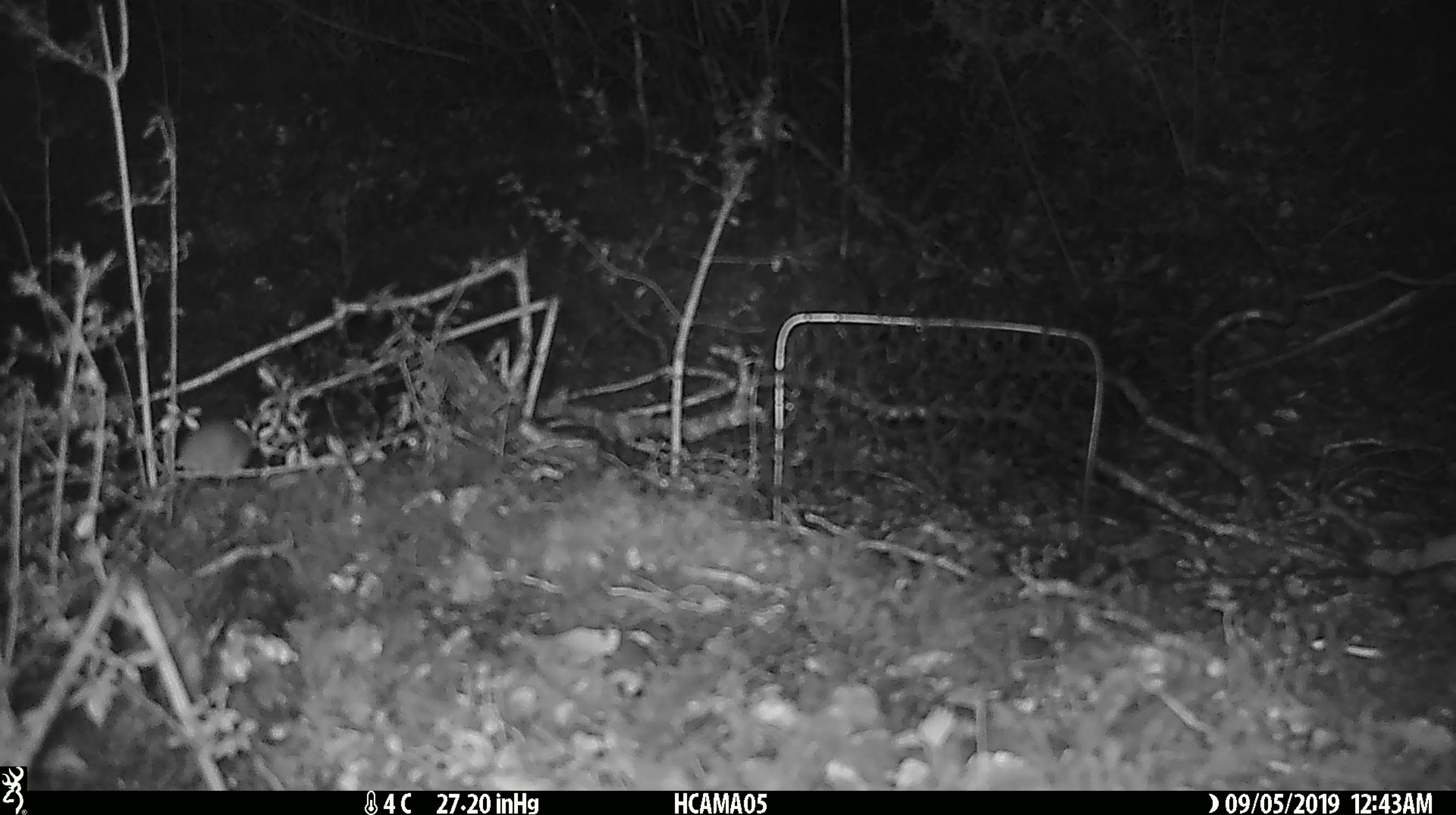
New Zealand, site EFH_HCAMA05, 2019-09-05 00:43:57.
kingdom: Animalia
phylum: Chordata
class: Mammalia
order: Rodentia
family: Muridae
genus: Mus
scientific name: Mus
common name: mouse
Mouse (Mus).